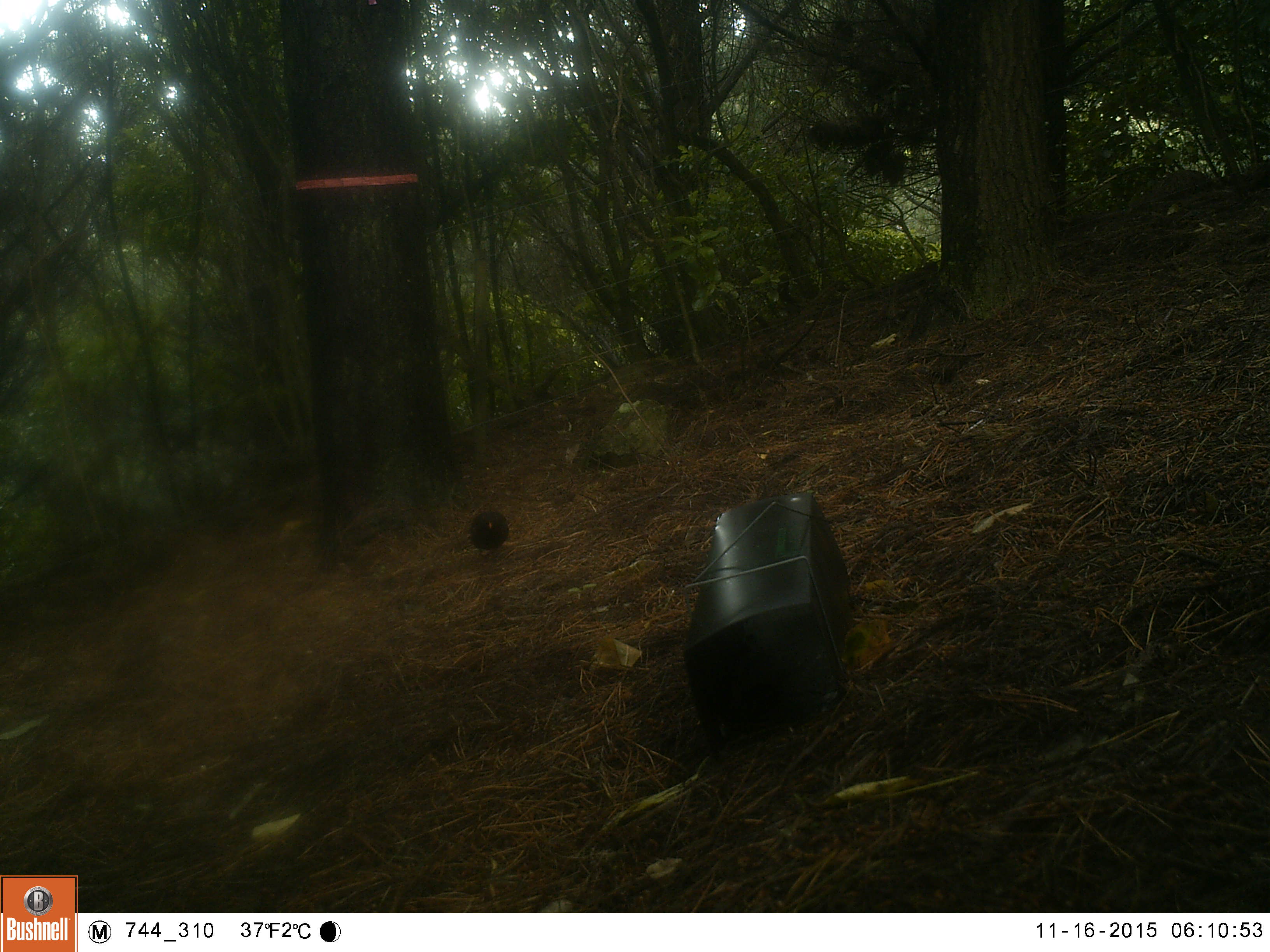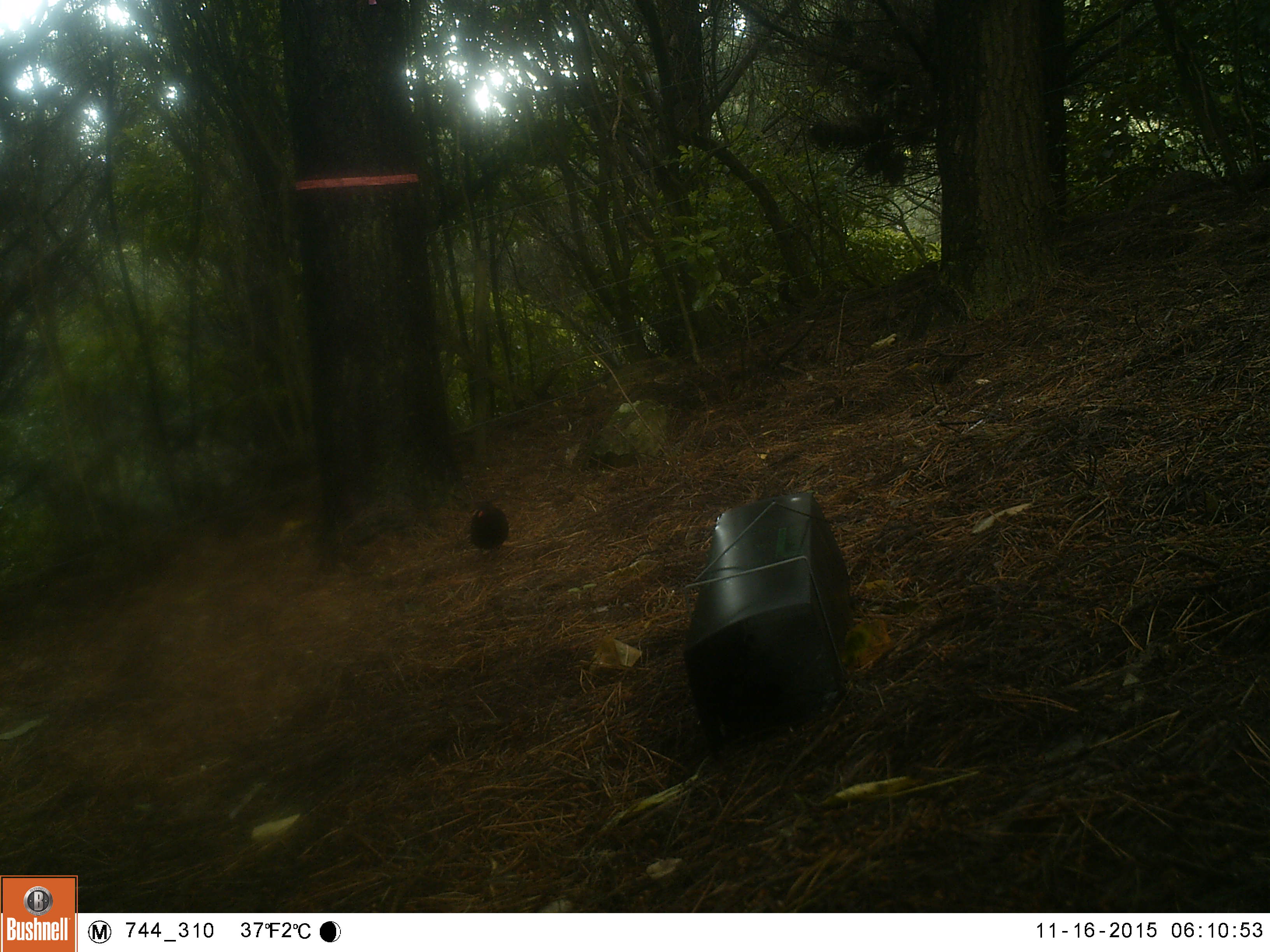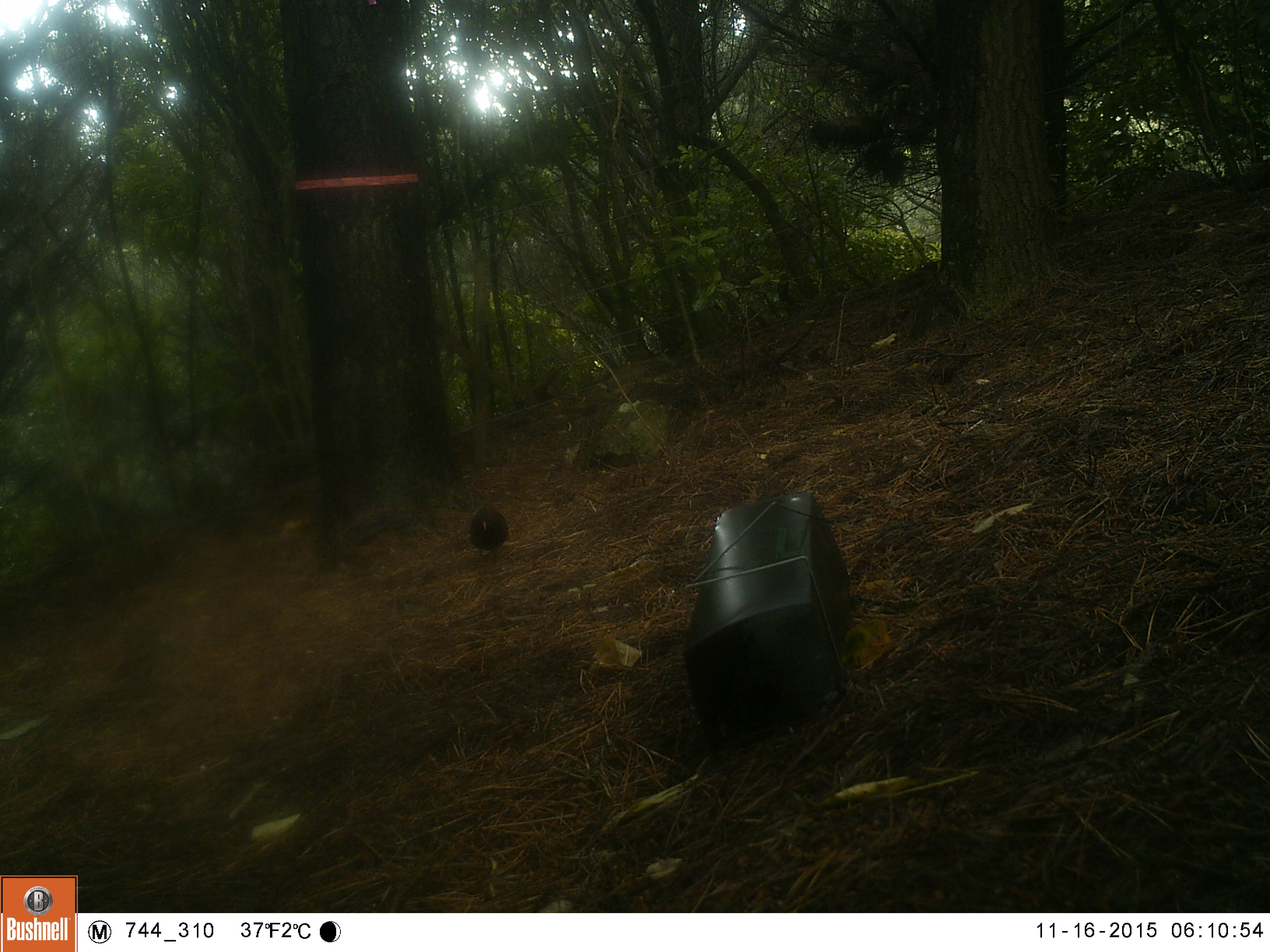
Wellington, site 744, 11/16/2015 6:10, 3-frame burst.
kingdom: Animalia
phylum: Chordata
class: Aves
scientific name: Aves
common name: bird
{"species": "bird (Aves)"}